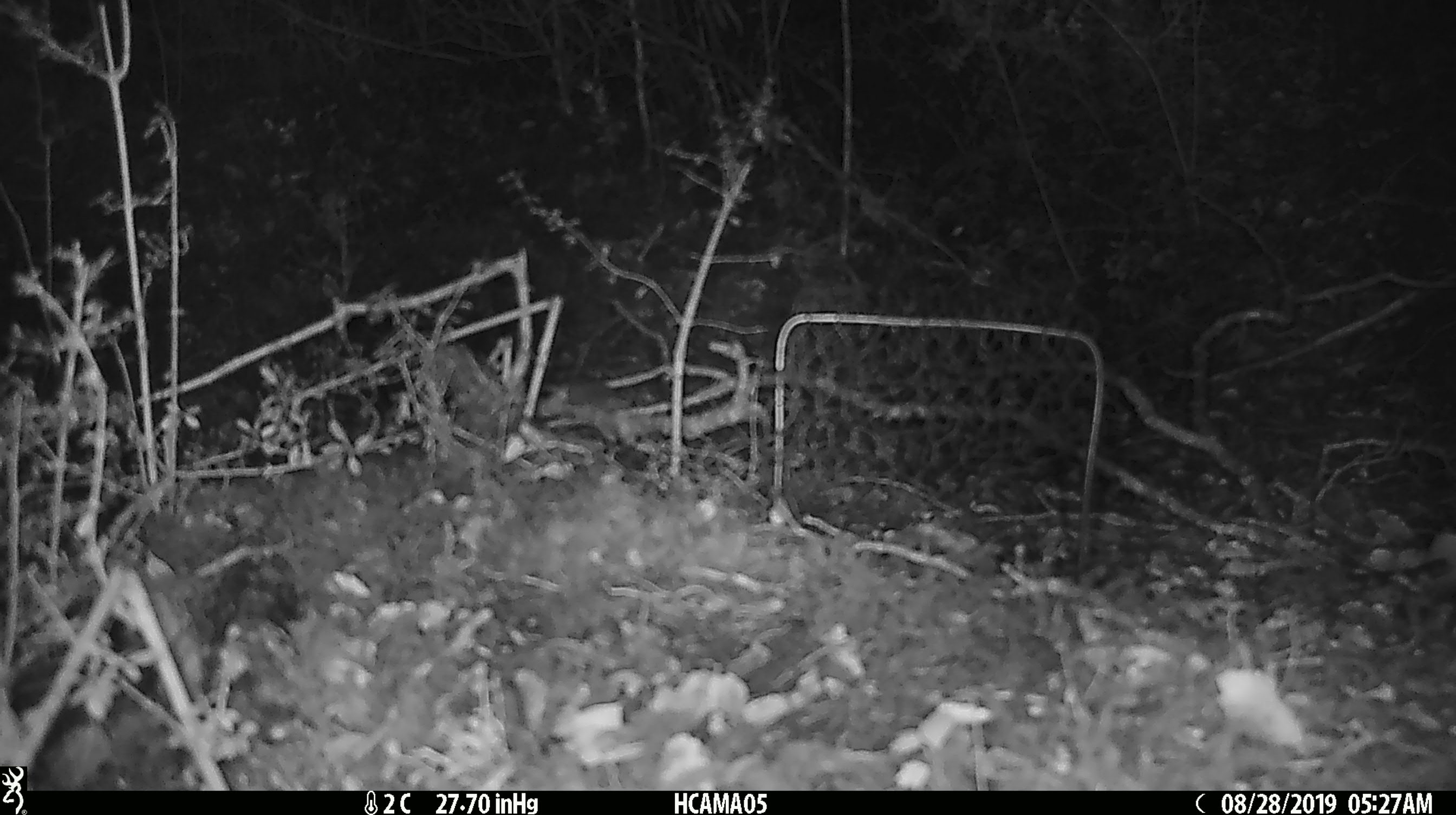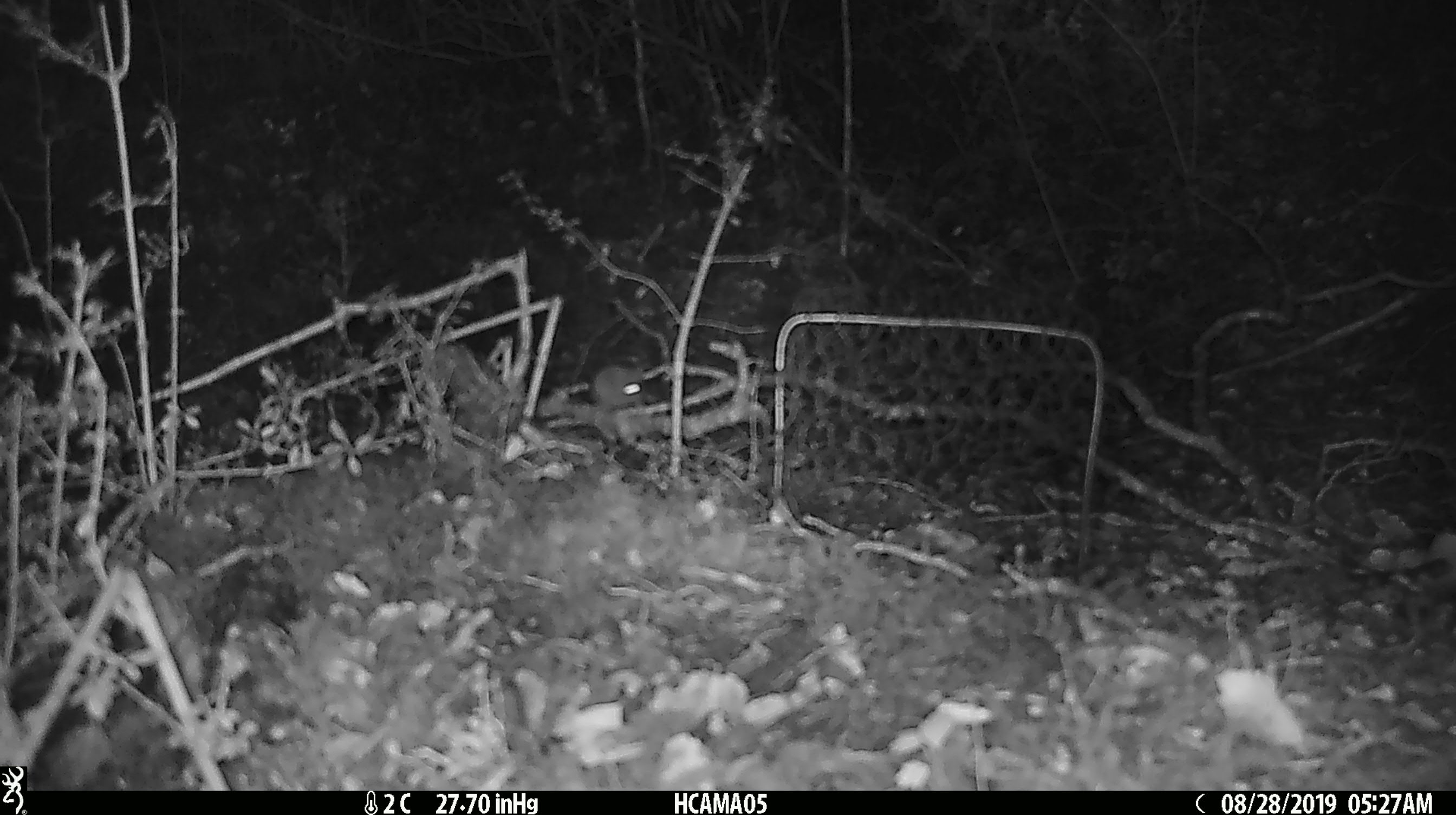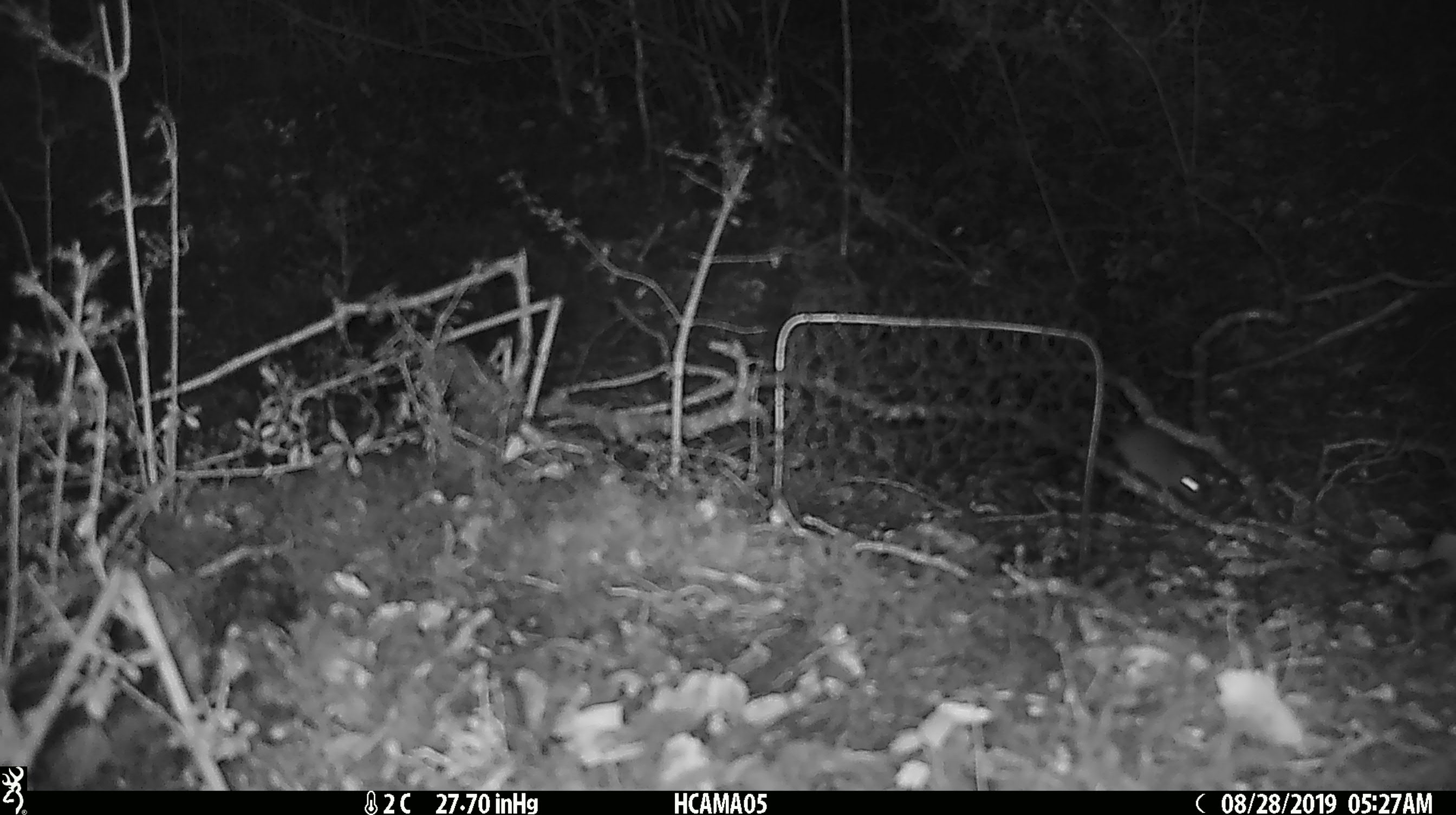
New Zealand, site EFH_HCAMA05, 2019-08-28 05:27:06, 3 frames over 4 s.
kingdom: Animalia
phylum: Chordata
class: Mammalia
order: Rodentia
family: Muridae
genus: Mus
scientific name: Mus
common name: mouse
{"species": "mouse (Mus)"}